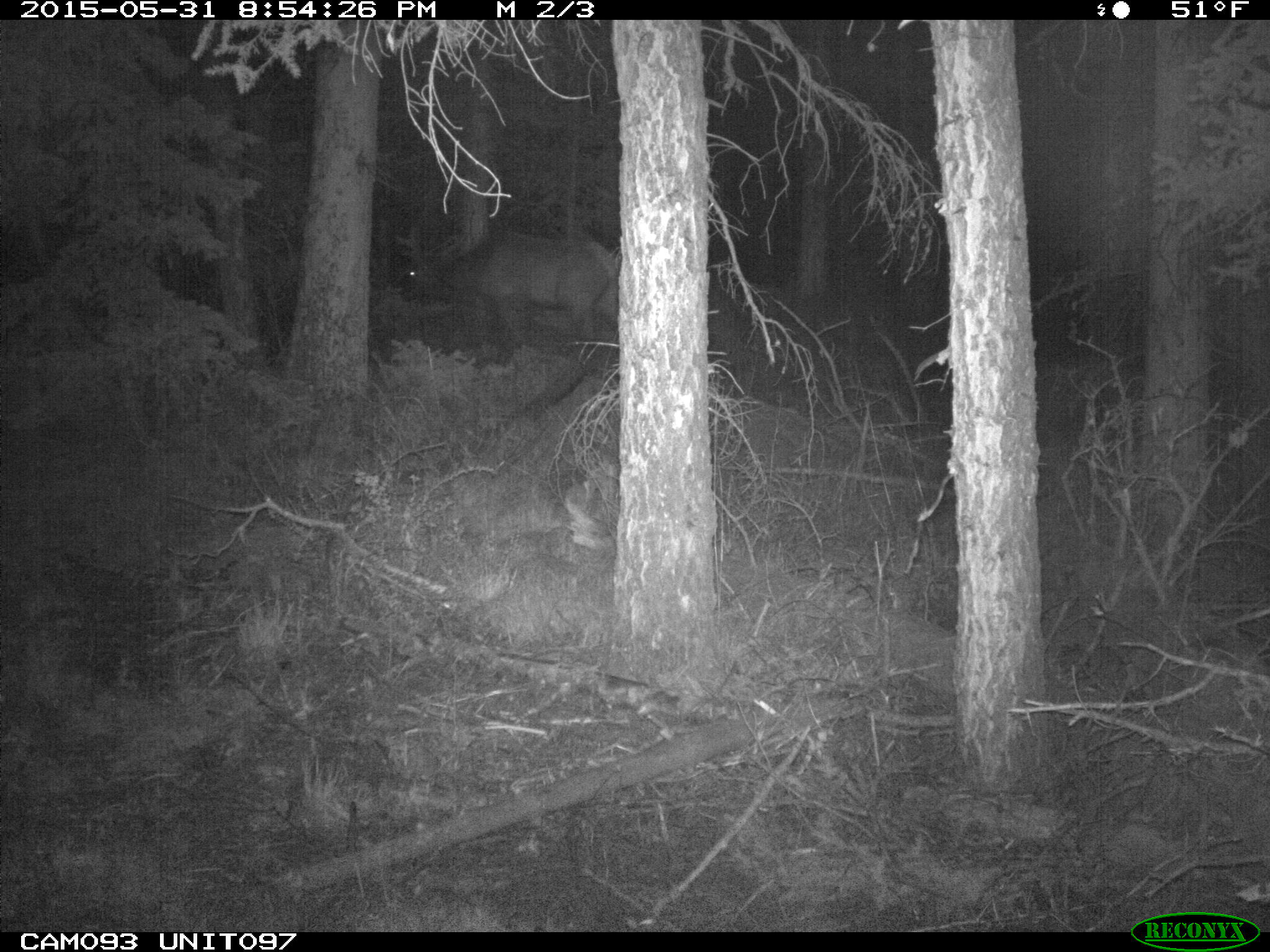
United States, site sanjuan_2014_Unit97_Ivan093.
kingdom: Animalia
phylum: Chordata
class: Mammalia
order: Artiodactyla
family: Cervidae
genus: Cervus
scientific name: Cervus elaphus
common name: red deer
Cervus elaphus (red deer).